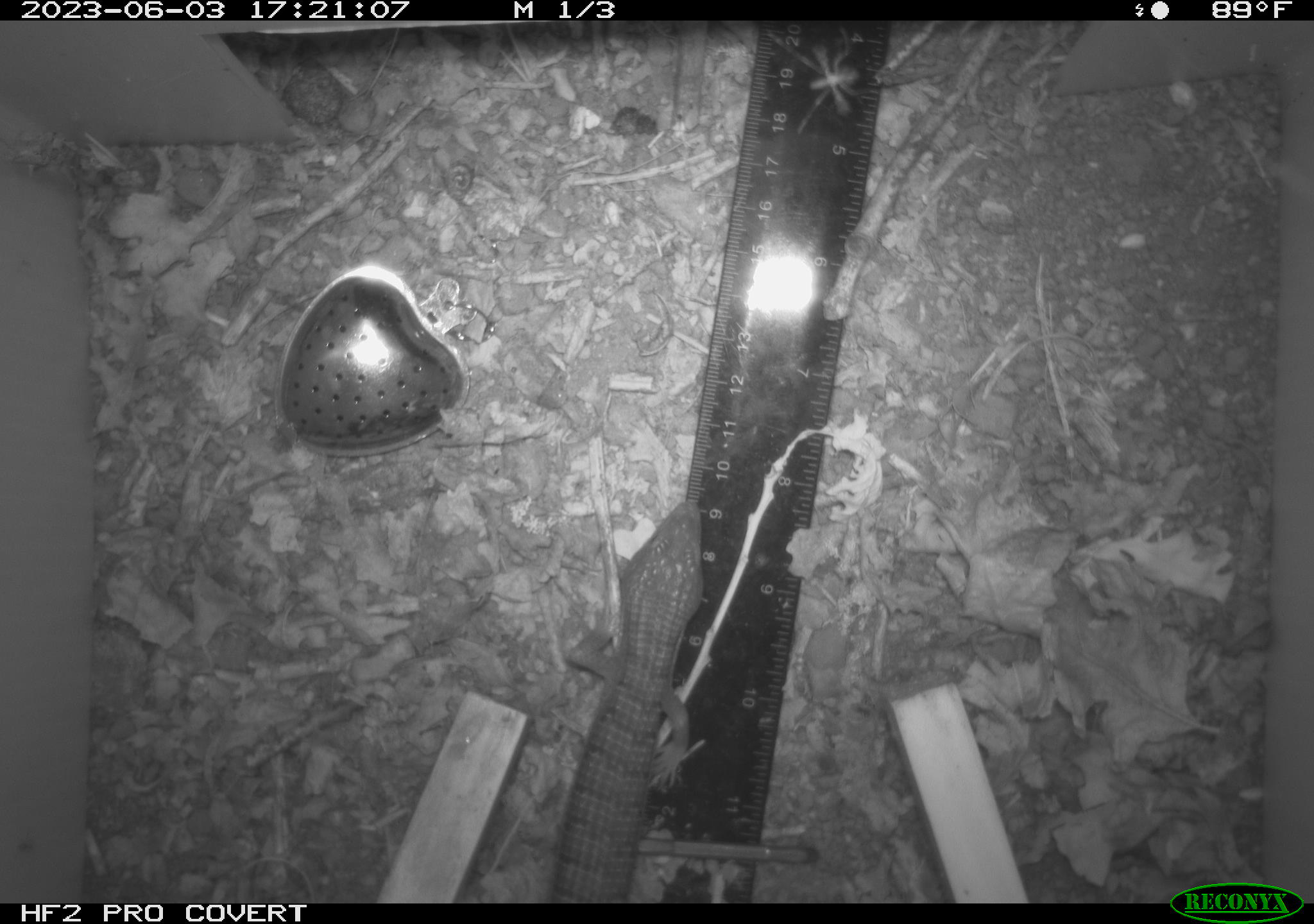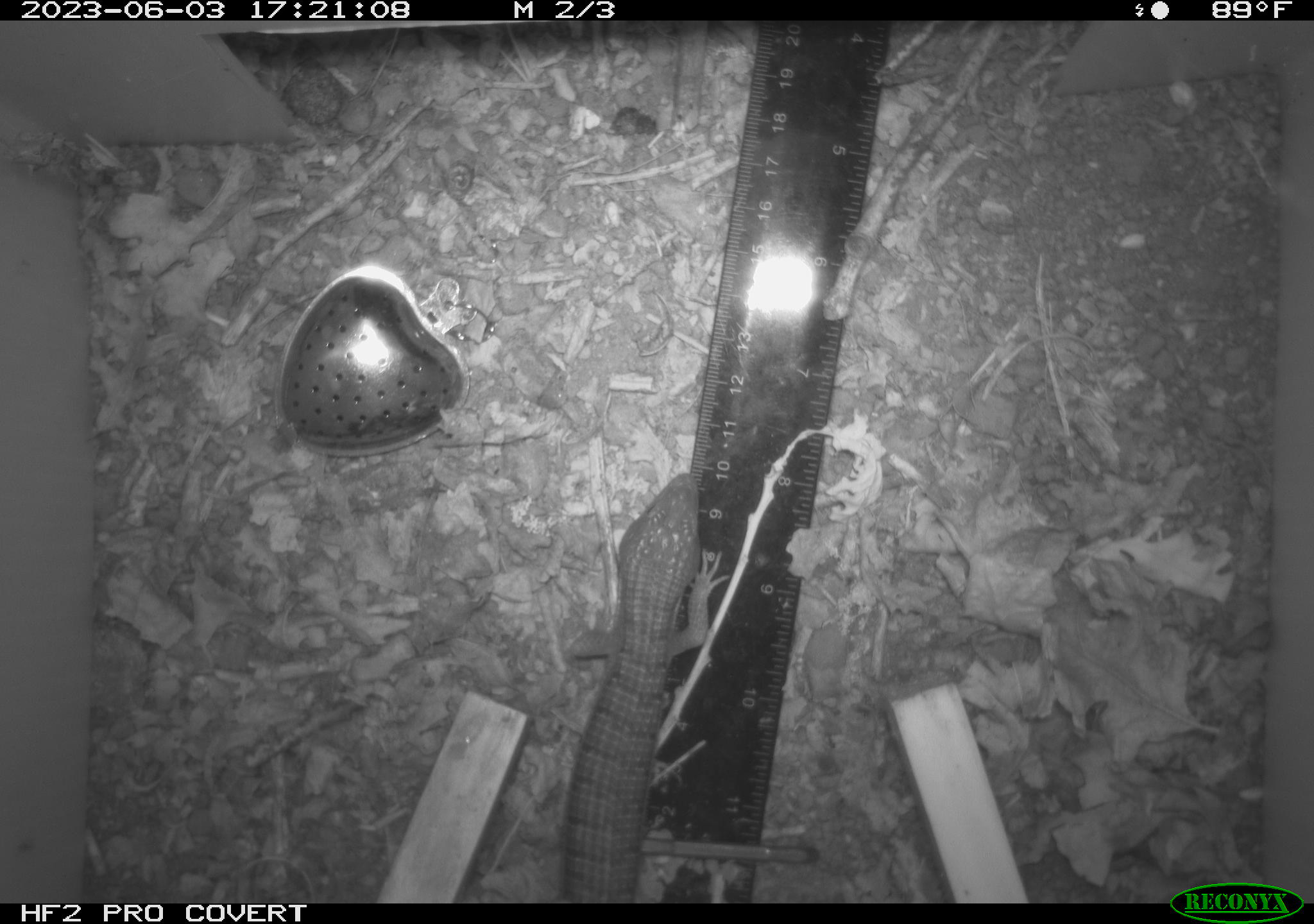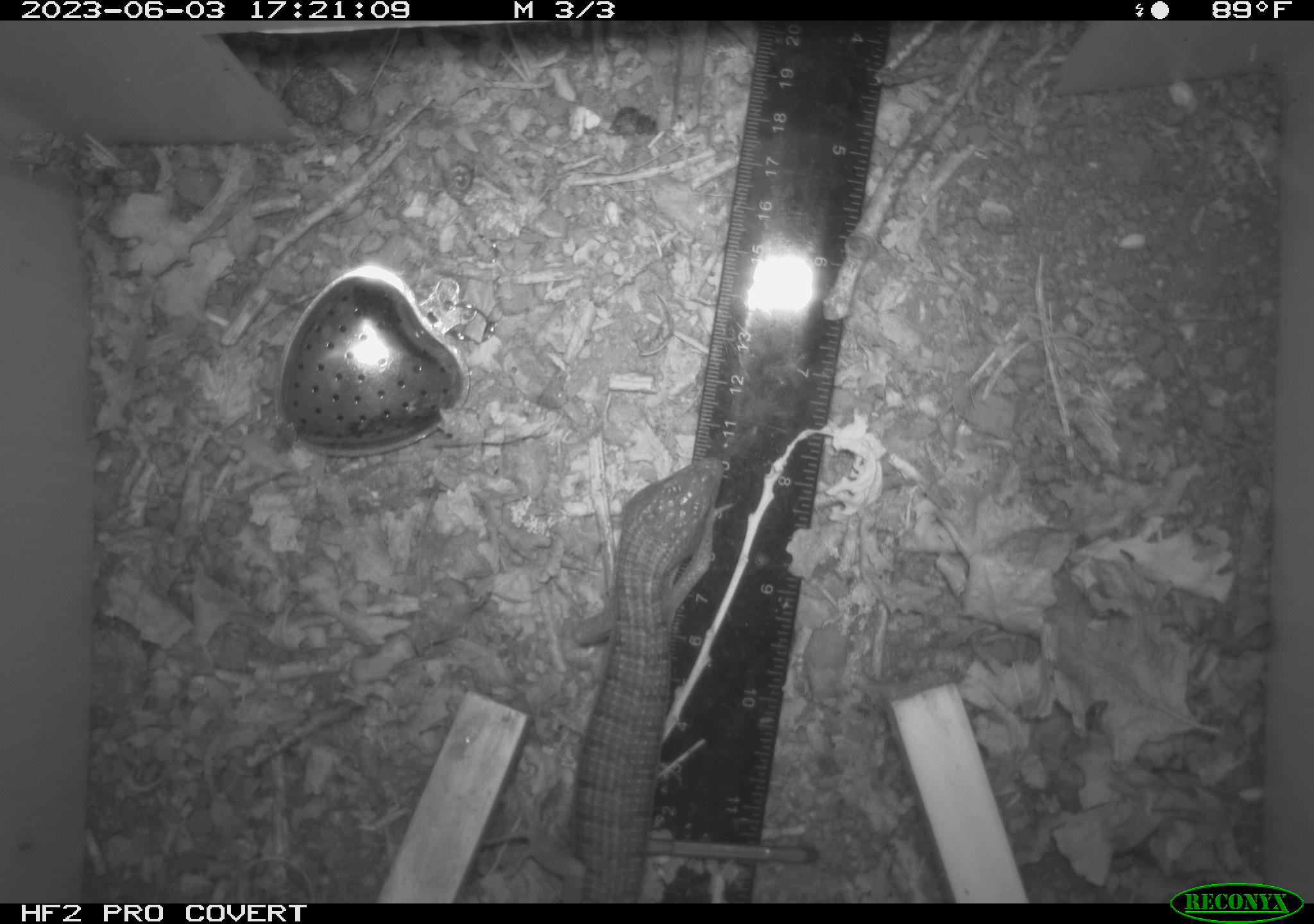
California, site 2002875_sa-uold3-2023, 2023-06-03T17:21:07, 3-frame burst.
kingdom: Animalia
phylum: Chordata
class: Reptilia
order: Squamata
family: Anguidae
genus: Elgaria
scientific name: Elgaria multicarinata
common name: southern alligator lizard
Southern alligator lizard (Elgaria multicarinata).